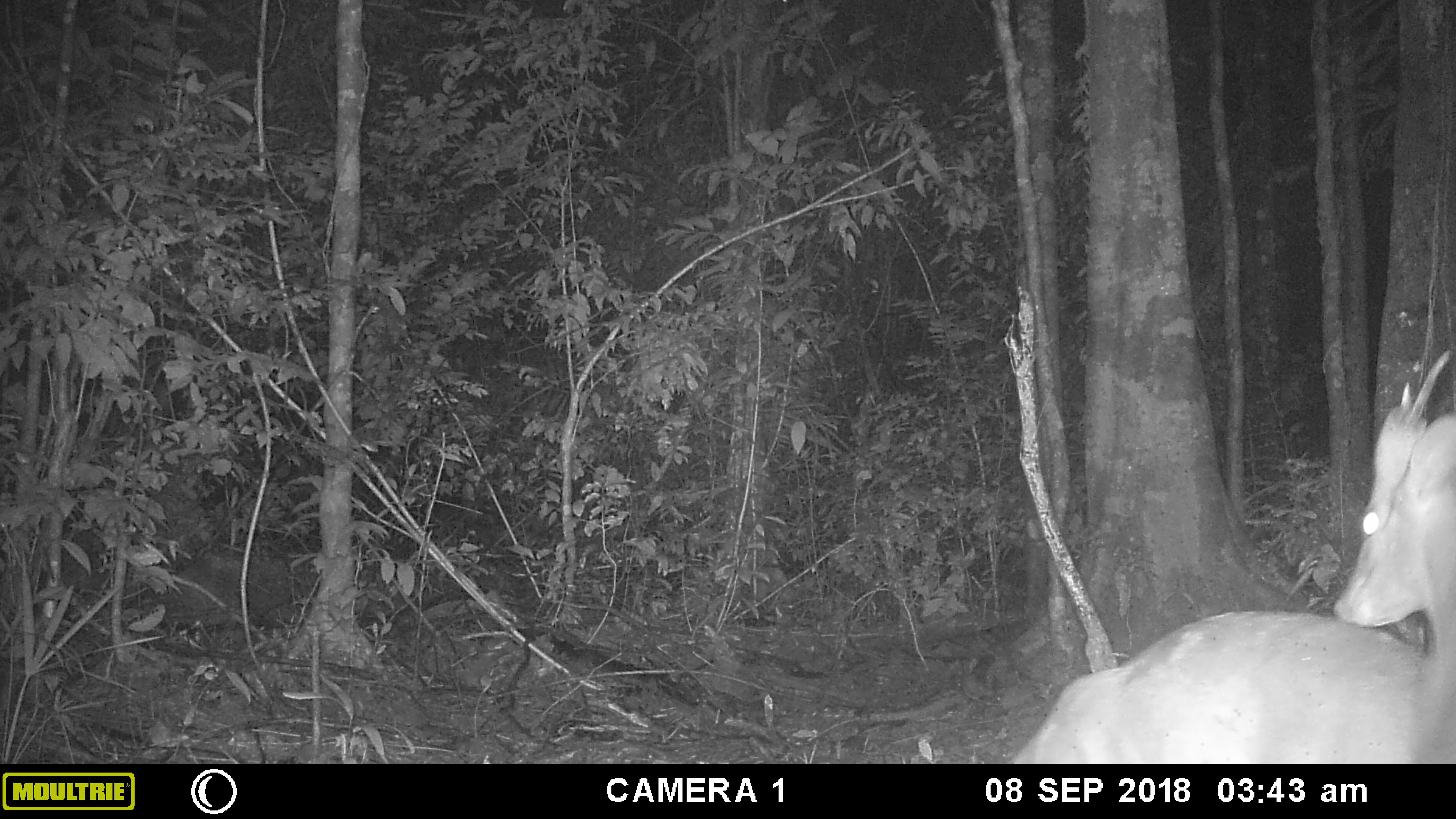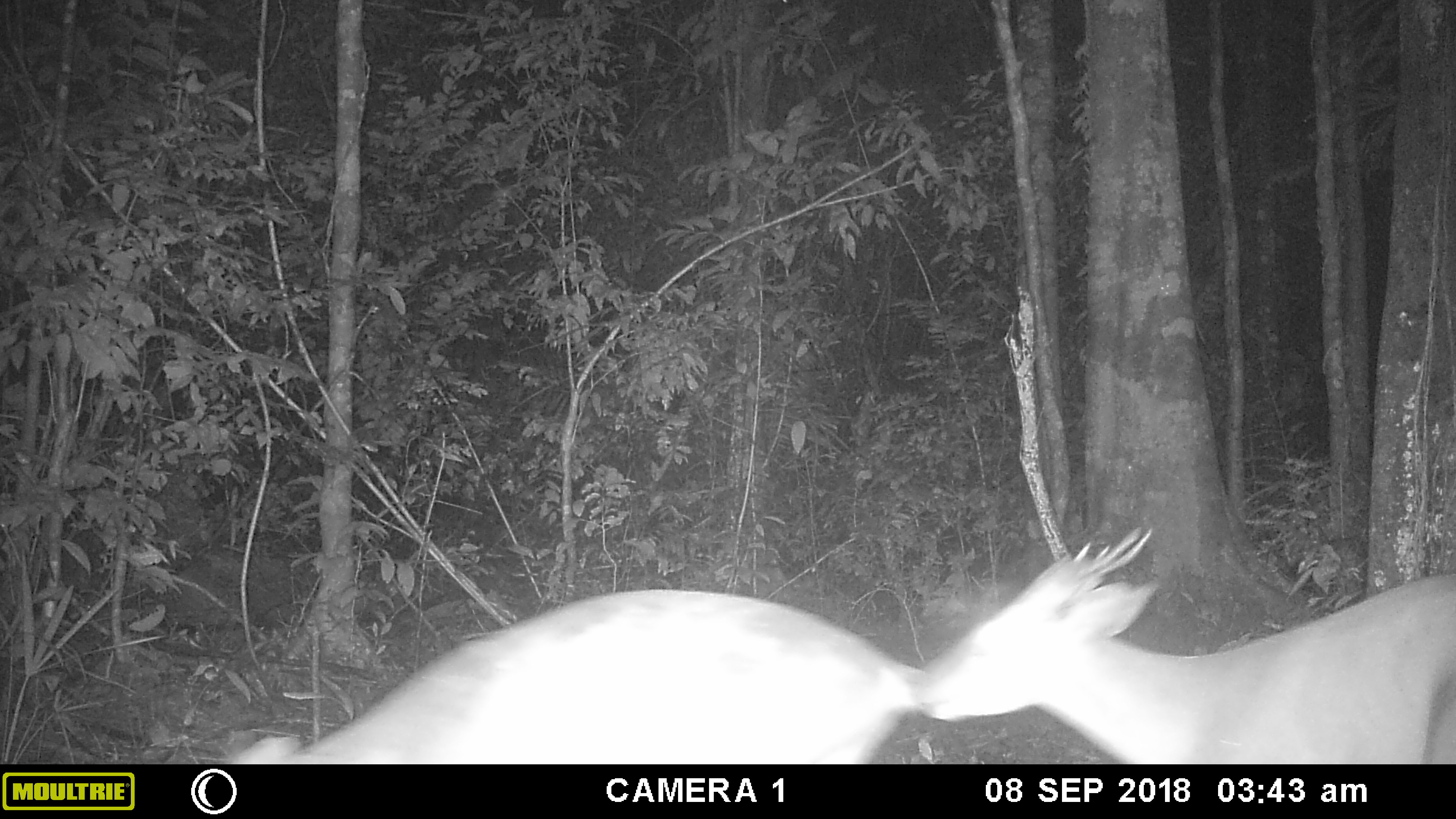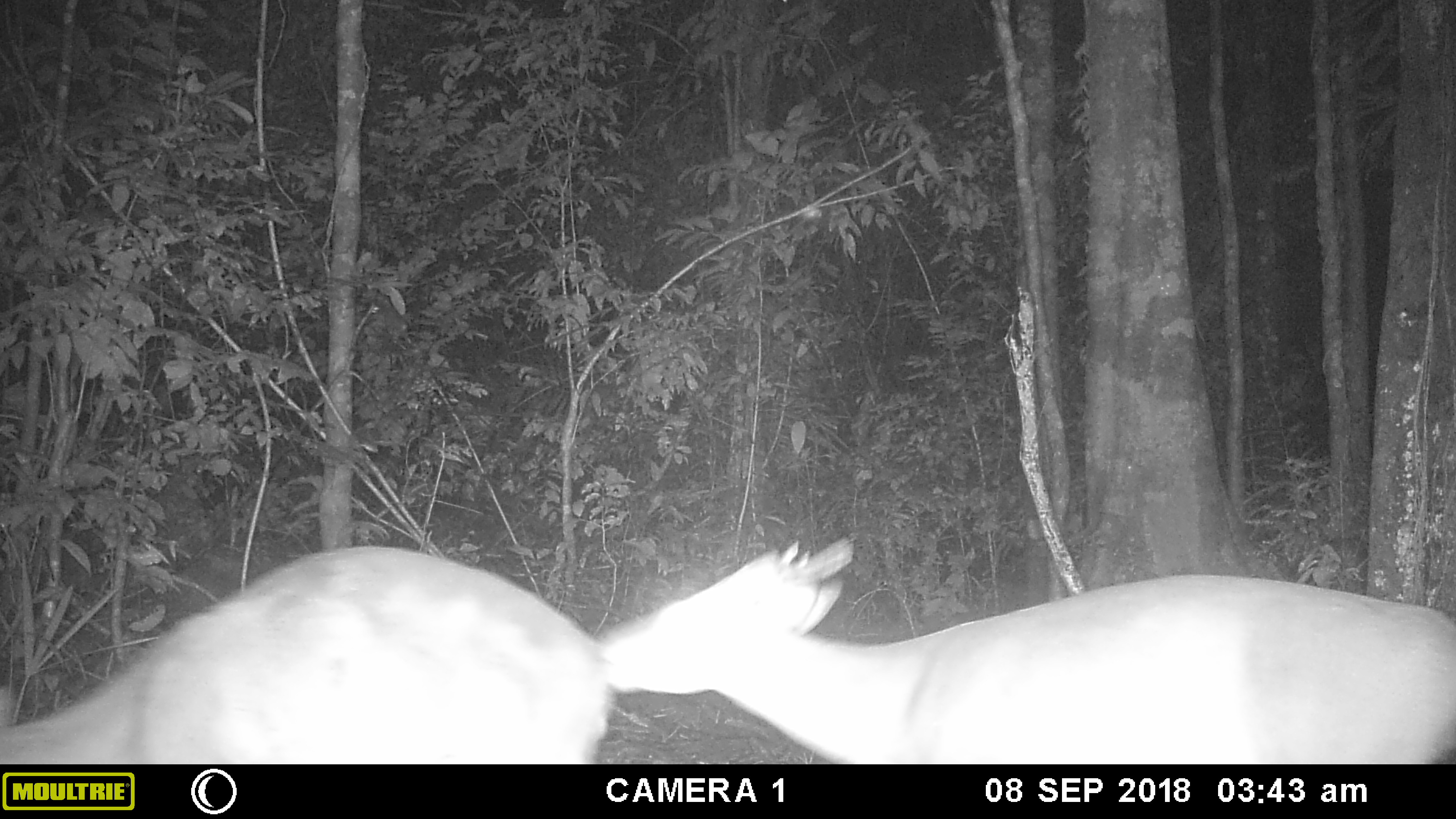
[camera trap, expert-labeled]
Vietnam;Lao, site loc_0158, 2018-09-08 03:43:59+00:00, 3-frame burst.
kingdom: Animalia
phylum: Chordata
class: Mammalia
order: Artiodactyla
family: Cervidae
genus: Muntiacus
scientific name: Muntiacus vuquangensis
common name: large-antlered muntjac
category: large antlered muntjac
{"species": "large antlered muntjac (large-antlered muntjac) (Muntiacus vuquangensis)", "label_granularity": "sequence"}